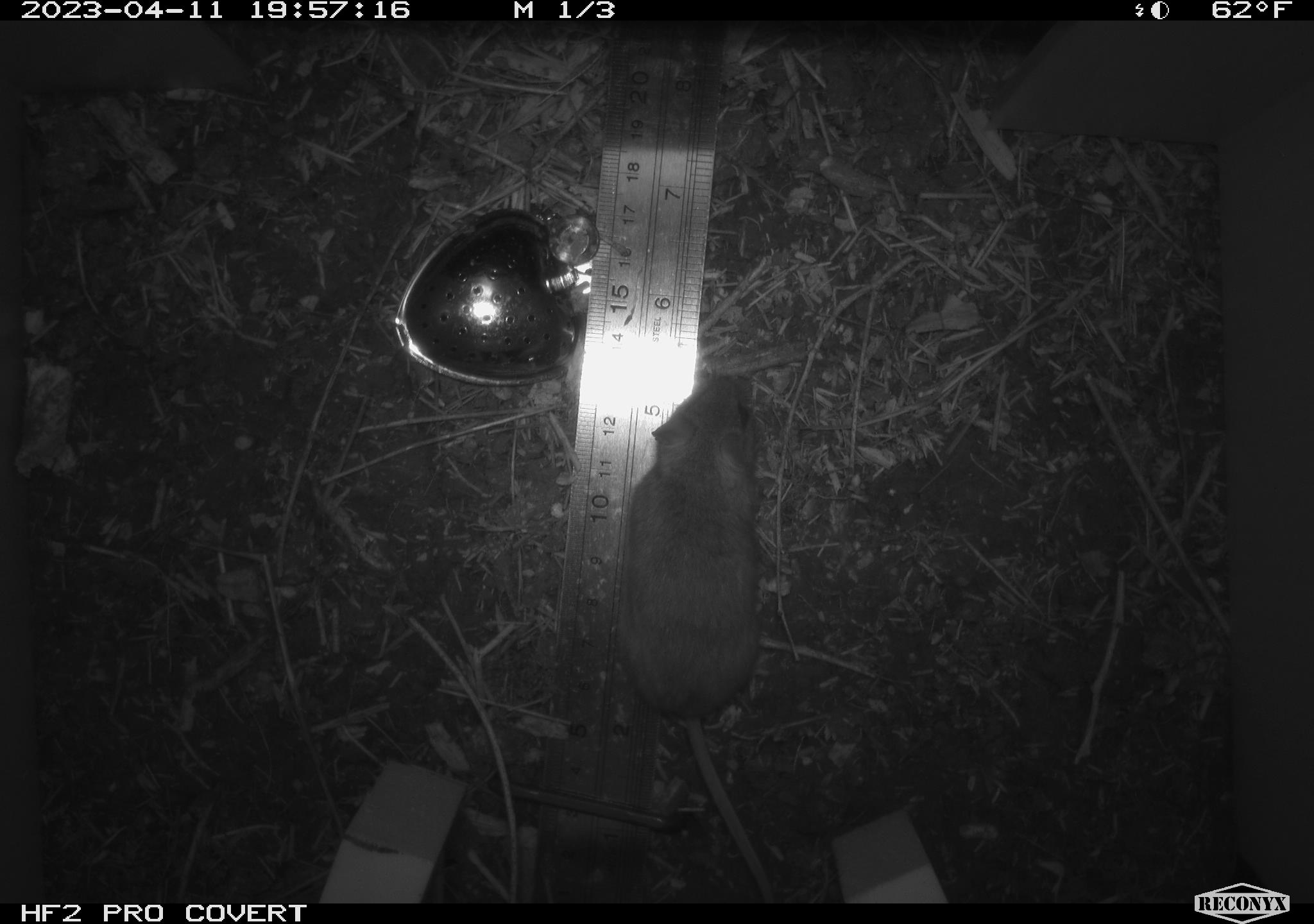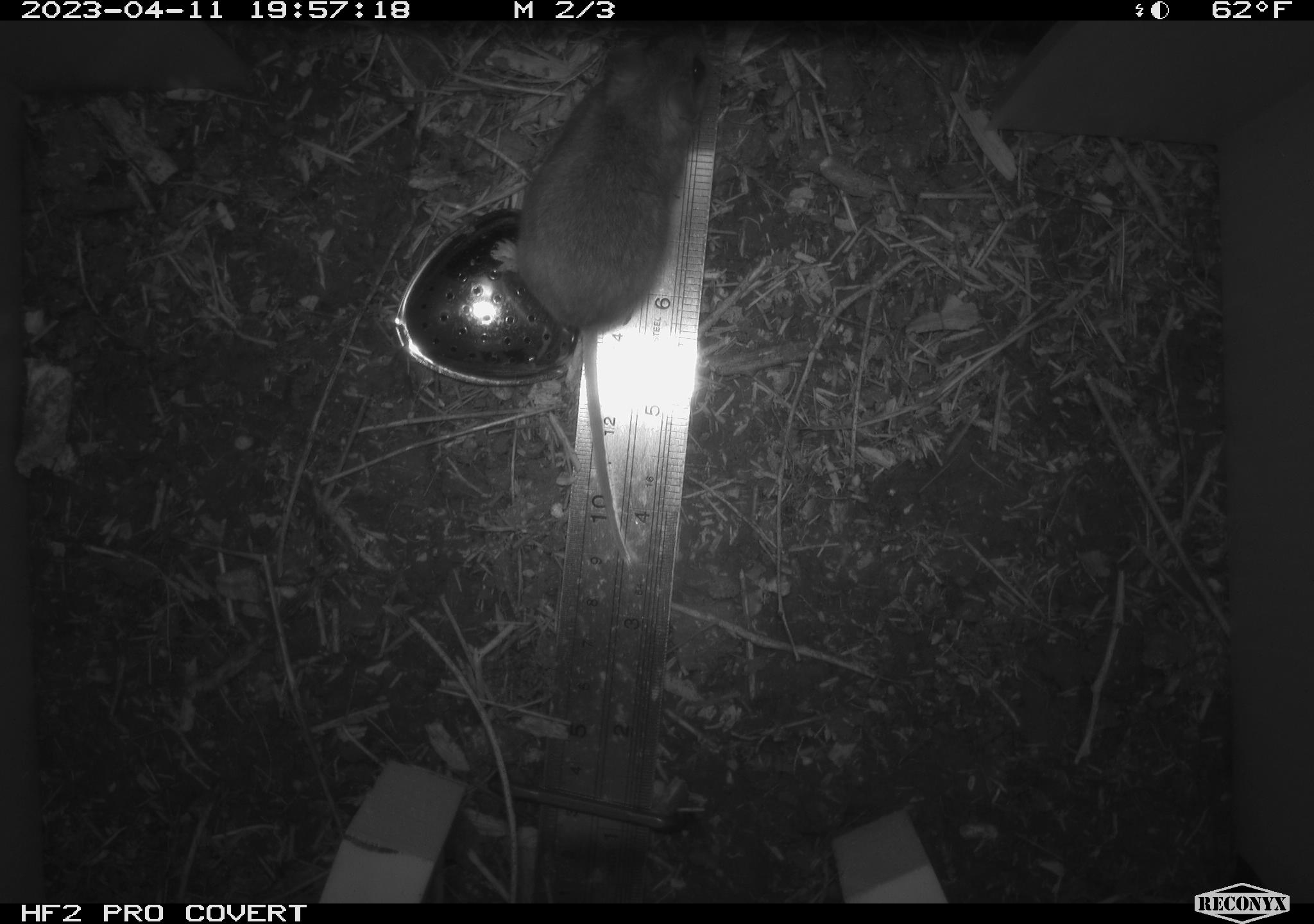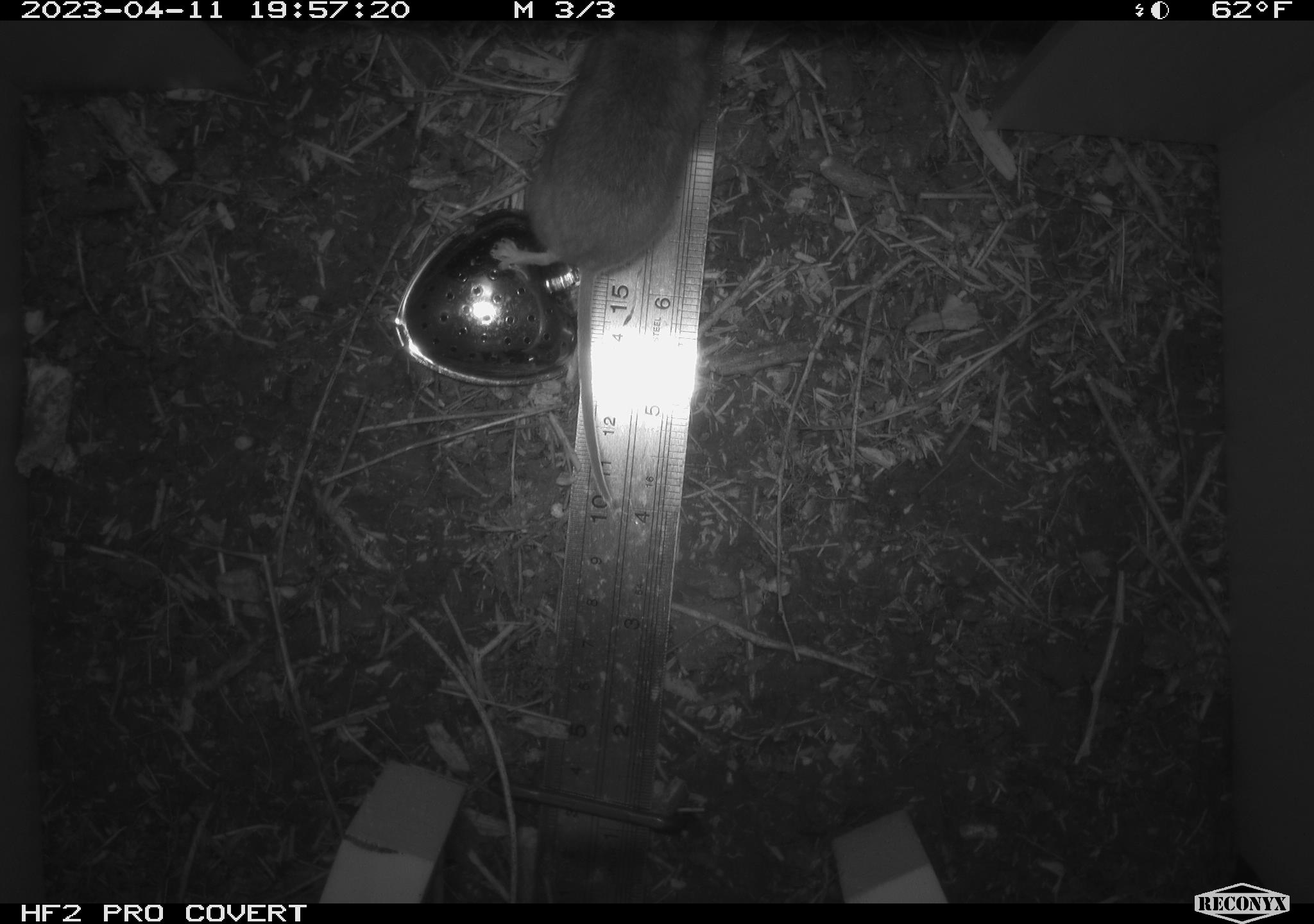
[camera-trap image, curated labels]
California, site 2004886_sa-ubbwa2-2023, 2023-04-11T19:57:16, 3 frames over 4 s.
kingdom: Animalia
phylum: Chordata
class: Mammalia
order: Rodentia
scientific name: Rodentia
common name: mouse species